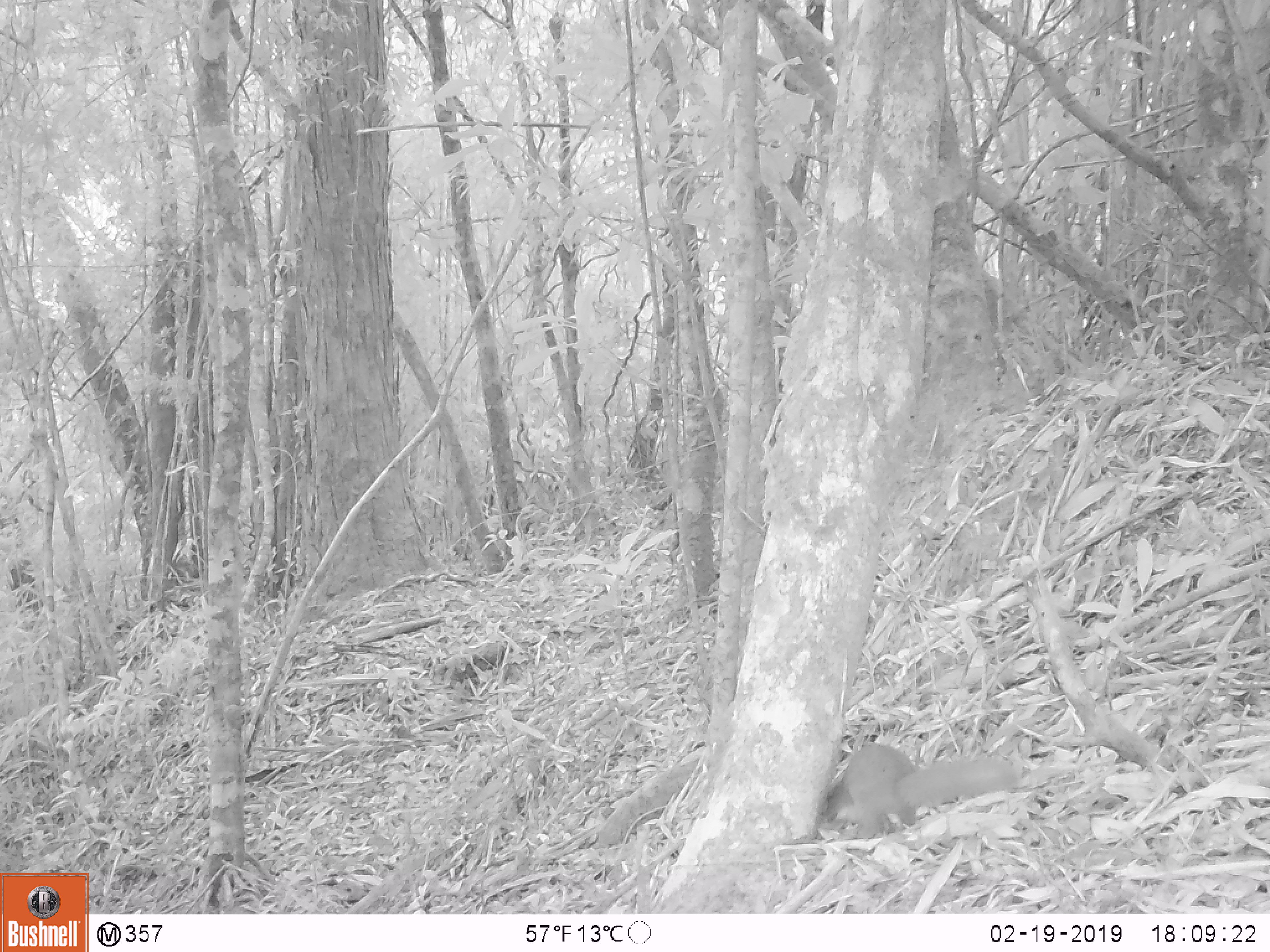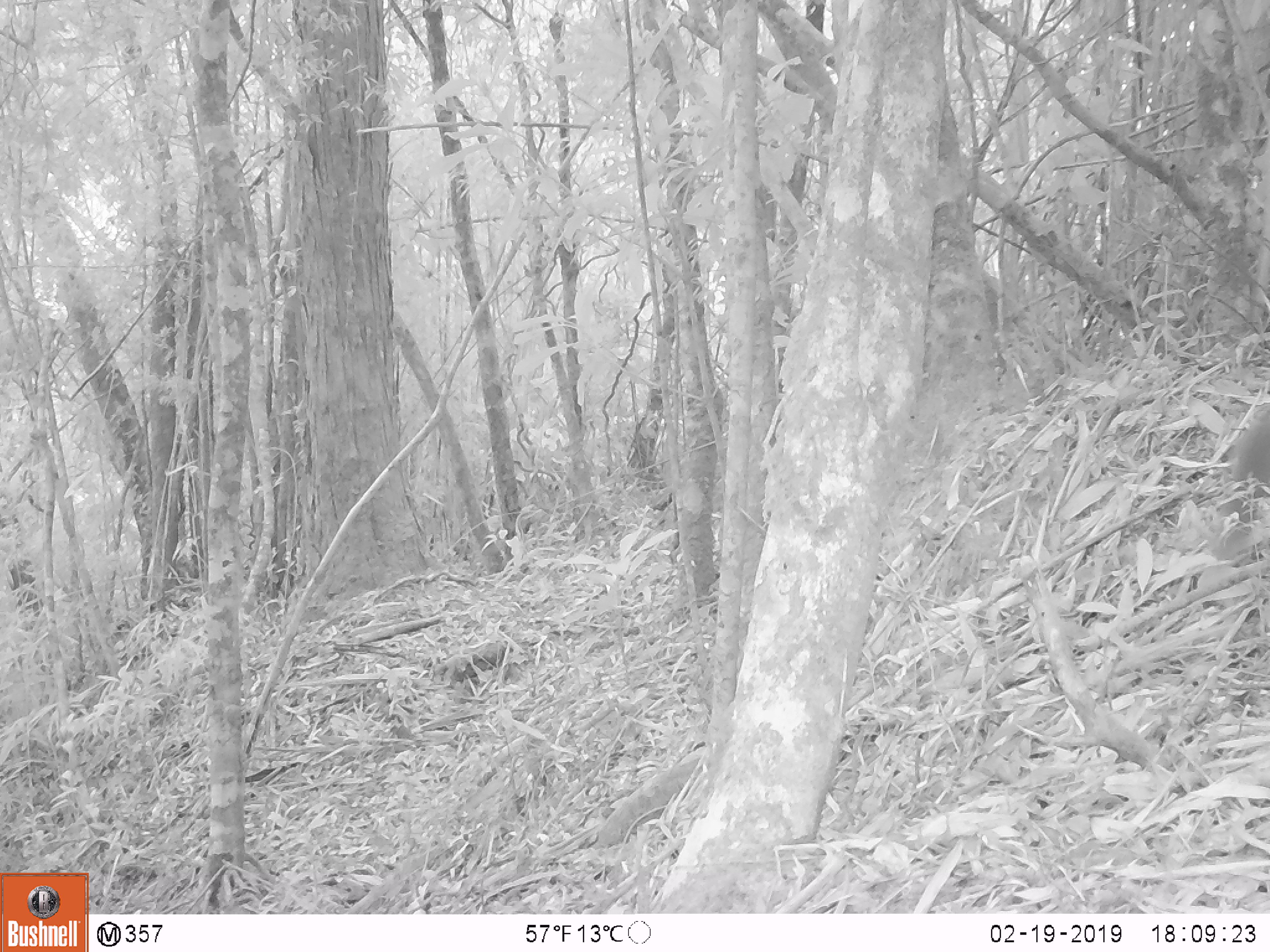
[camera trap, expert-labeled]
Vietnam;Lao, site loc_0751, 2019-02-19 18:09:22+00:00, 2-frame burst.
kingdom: Animalia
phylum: Chordata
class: Mammalia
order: Rodentia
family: Sciuridae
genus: Sciurus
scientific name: Sciurus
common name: squirrel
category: unidentified squirrel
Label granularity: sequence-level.